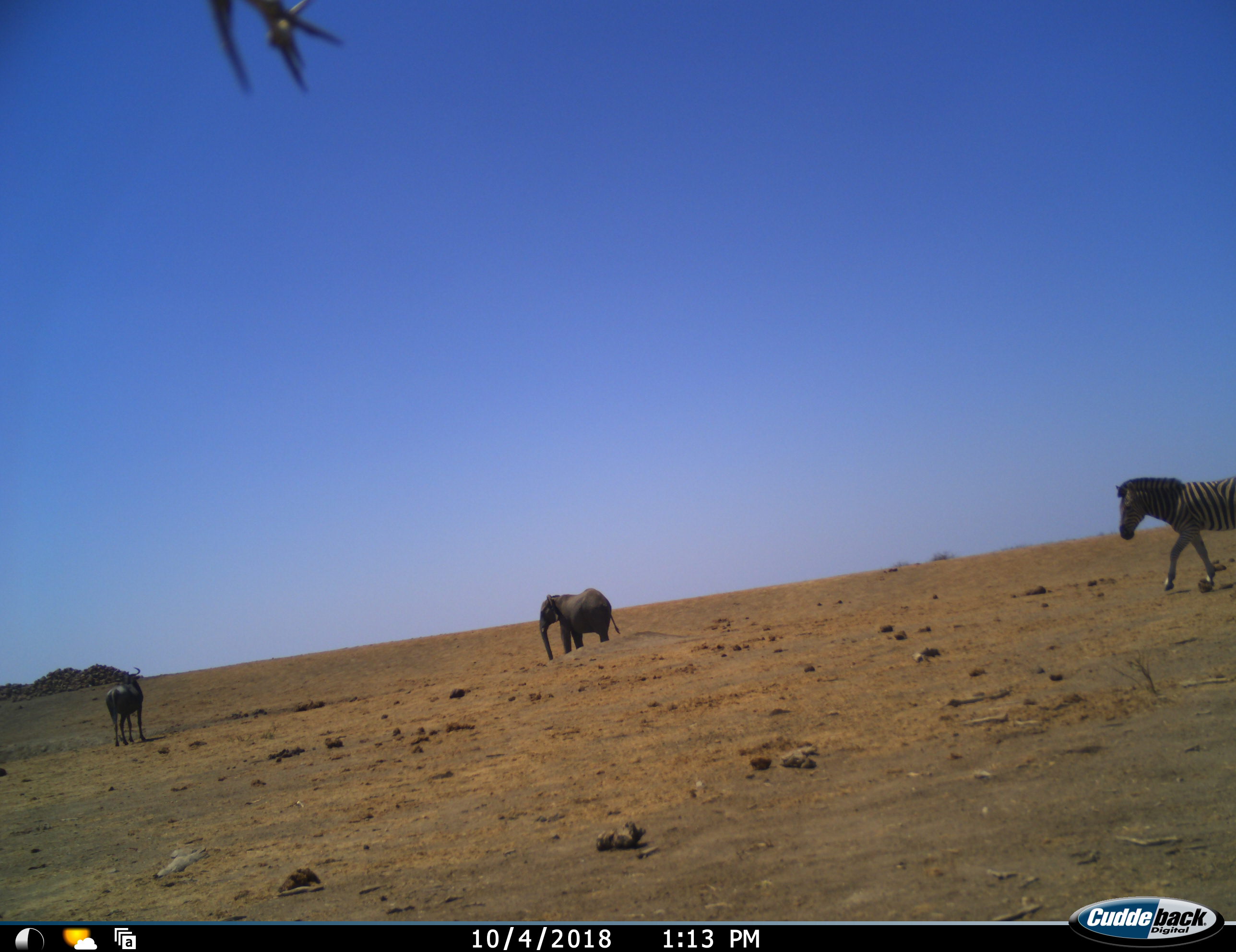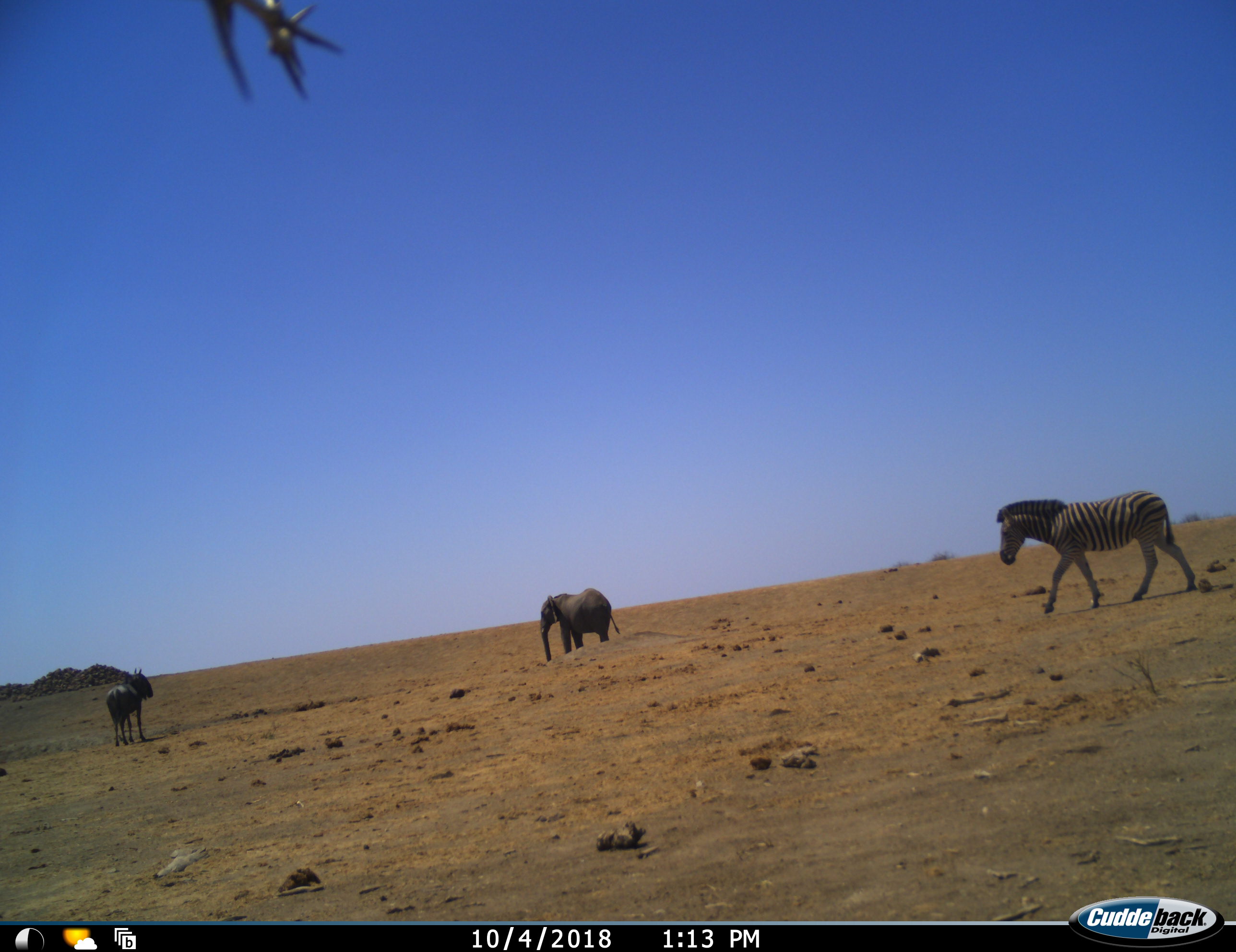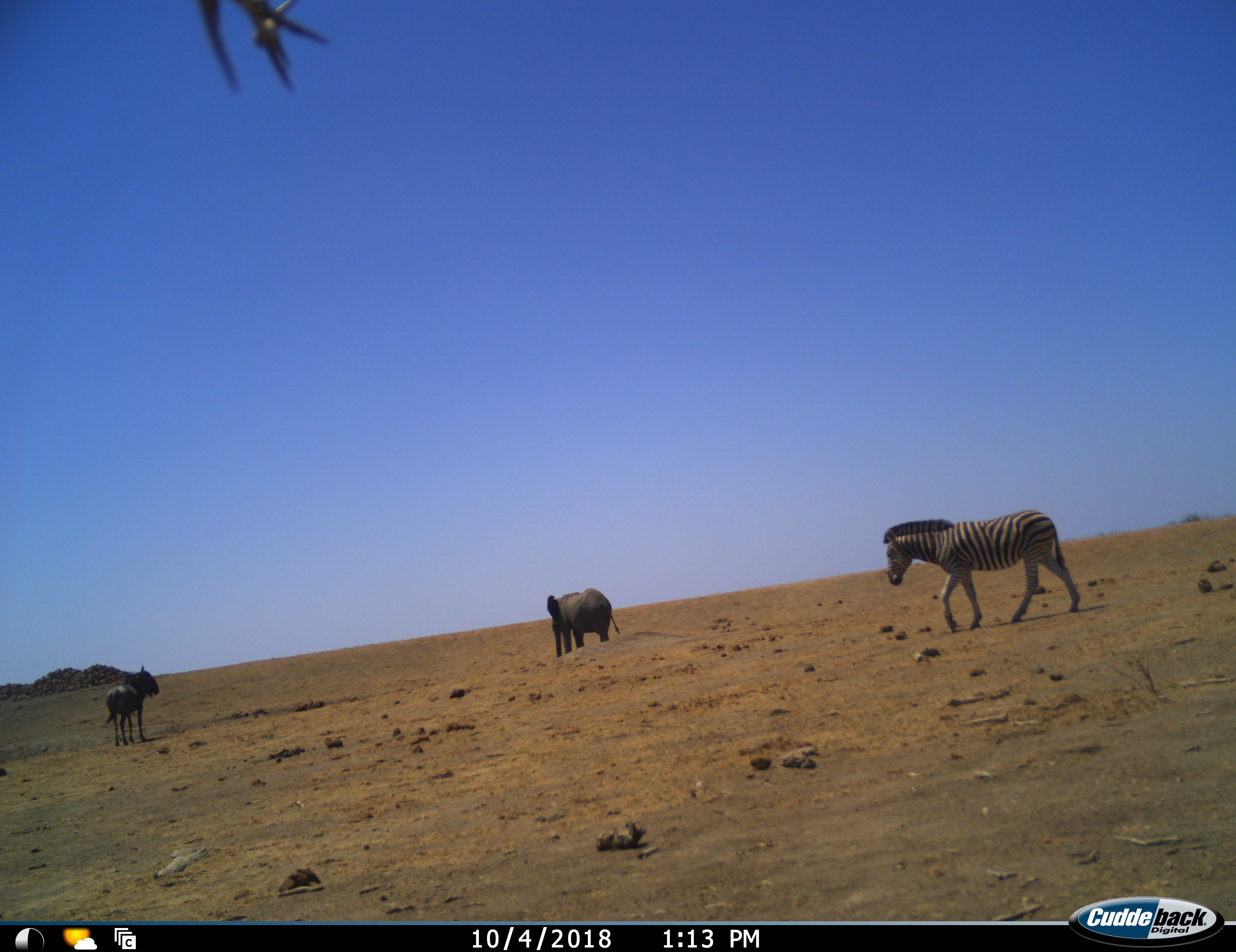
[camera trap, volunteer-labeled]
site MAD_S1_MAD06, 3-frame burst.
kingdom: Animalia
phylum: Chordata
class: Mammalia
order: Proboscidea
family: Elephantidae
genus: Loxodonta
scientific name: Loxodonta africana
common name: african bush elephant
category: elephant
Elephant (african bush elephant) (Loxodonta africana), count 1. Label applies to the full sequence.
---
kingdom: Animalia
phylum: Chordata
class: Mammalia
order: Artiodactyla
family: Bovidae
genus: Connochaetes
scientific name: Connochaetes taurinus taurinus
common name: blue wildebeest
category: wildebeestblue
Wildebeestblue (blue wildebeest) (Connochaetes taurinus taurinus), count 1. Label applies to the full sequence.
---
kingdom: Animalia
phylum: Chordata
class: Mammalia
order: Perissodactyla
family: Equidae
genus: Equus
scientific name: Equus quagga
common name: plains zebra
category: zebraplains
Zebraplains (plains zebra) (Equus quagga), count 1. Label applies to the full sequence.